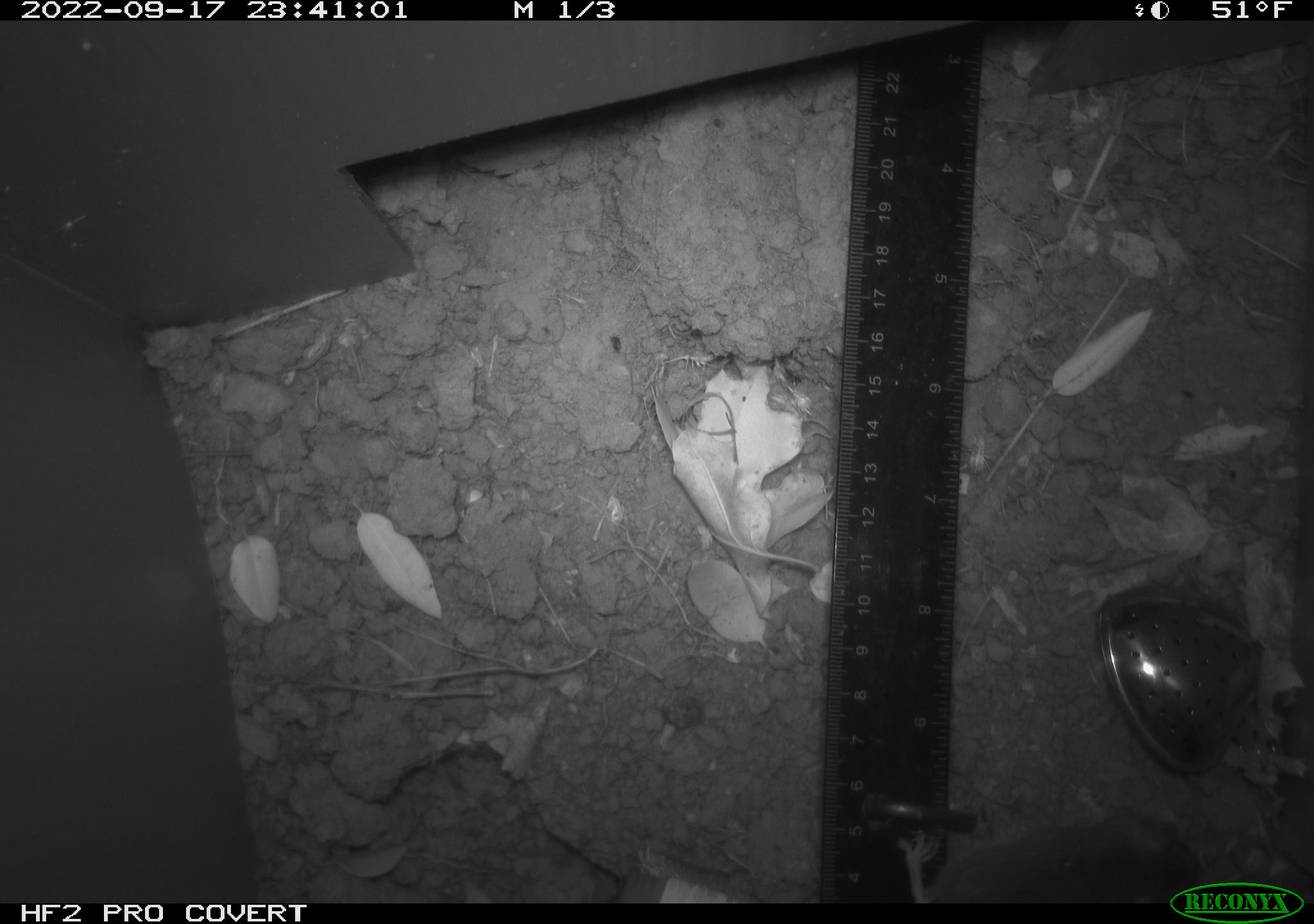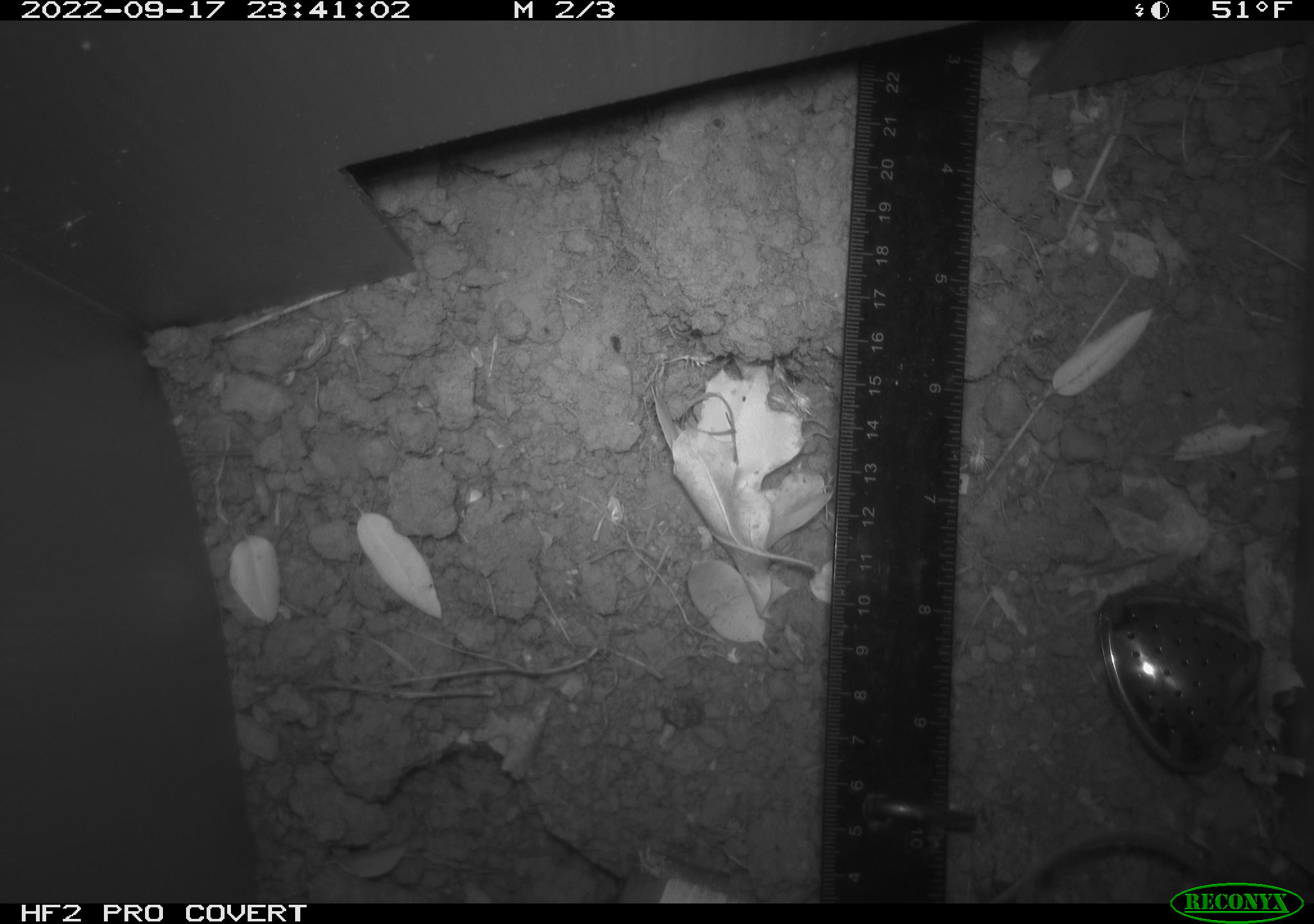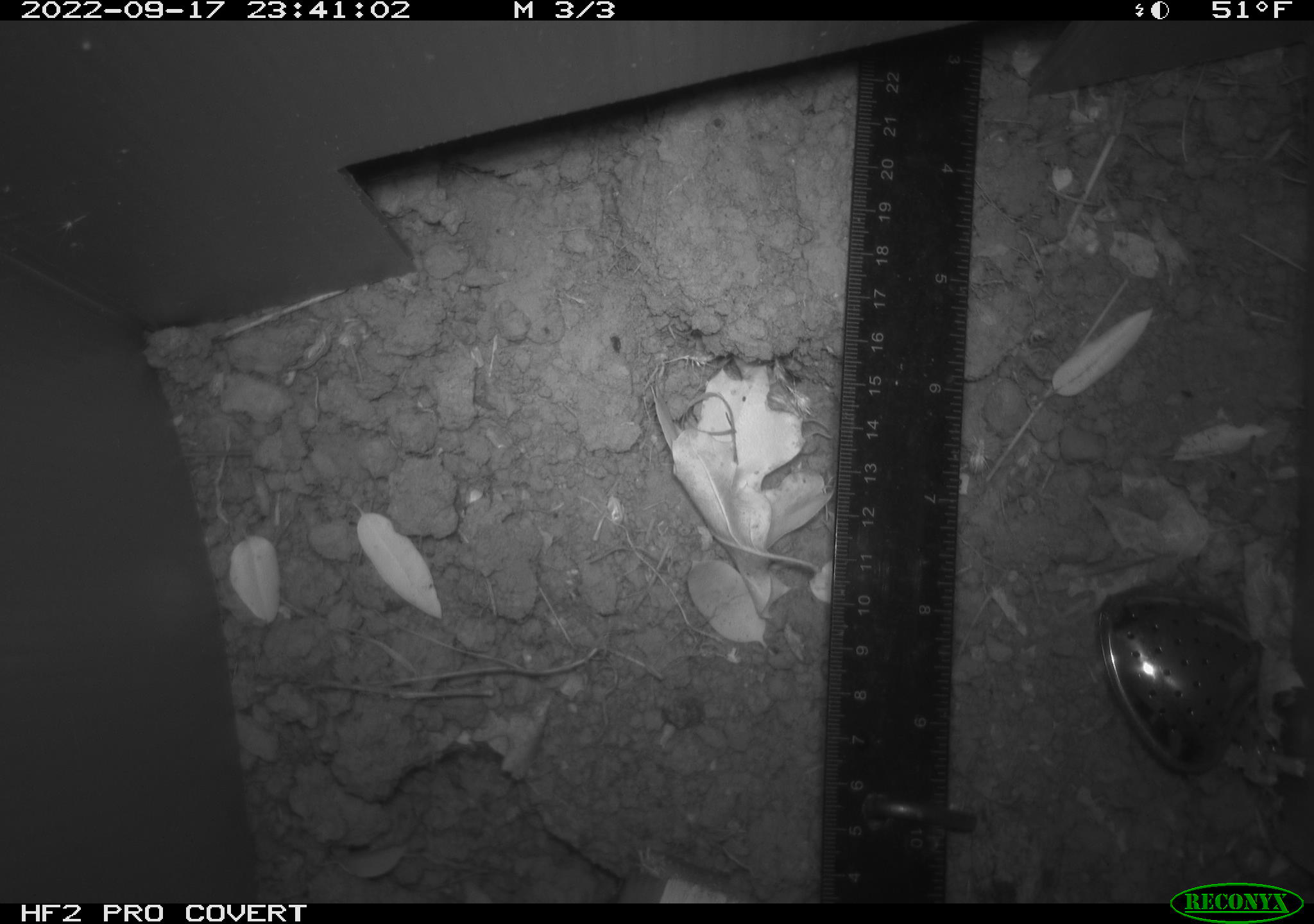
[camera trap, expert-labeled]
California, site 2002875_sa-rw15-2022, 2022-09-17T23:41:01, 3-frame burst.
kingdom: Animalia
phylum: Chordata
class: Mammalia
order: Rodentia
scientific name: Rodentia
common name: mouse species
Mouse species (Rodentia).